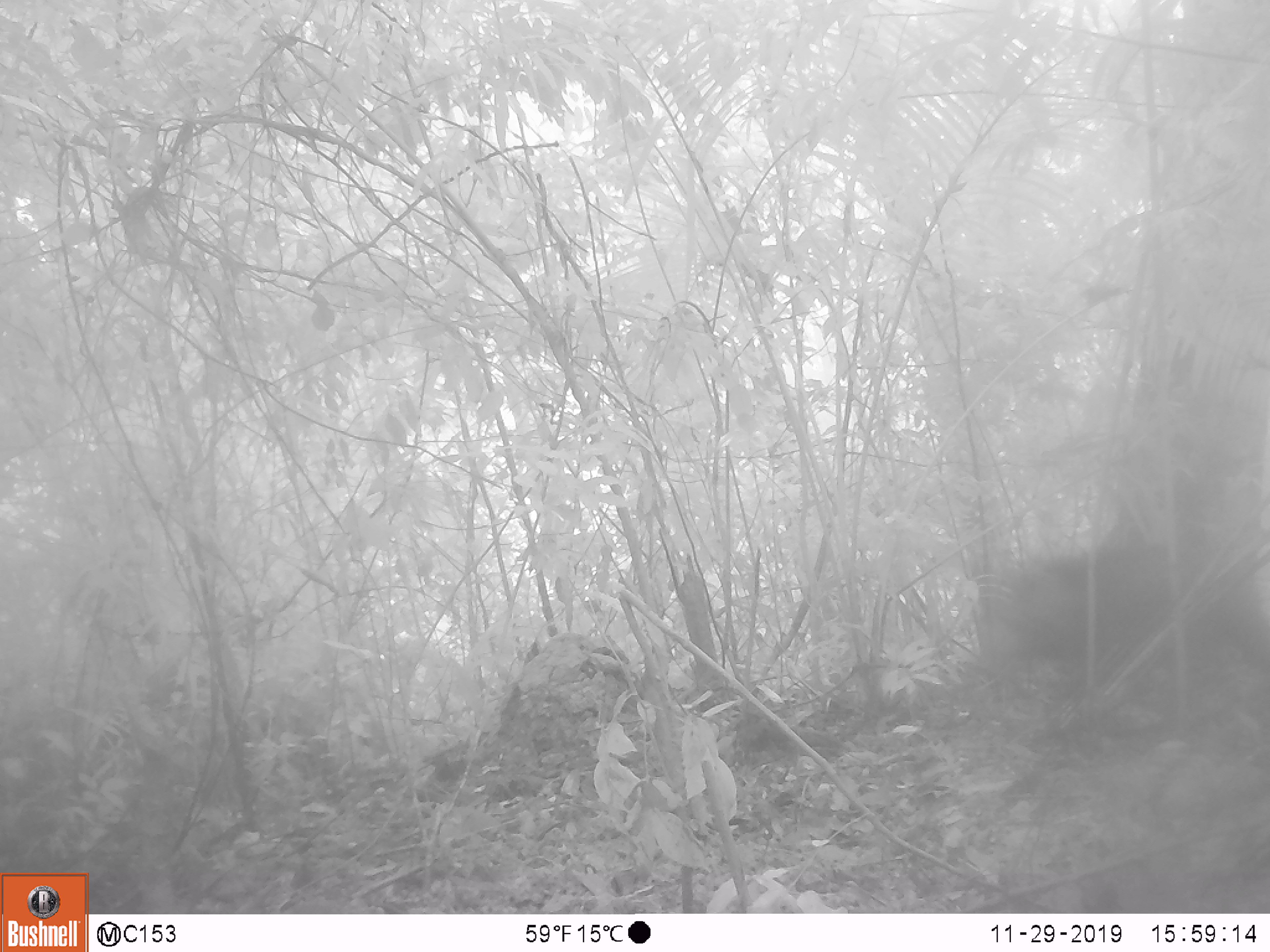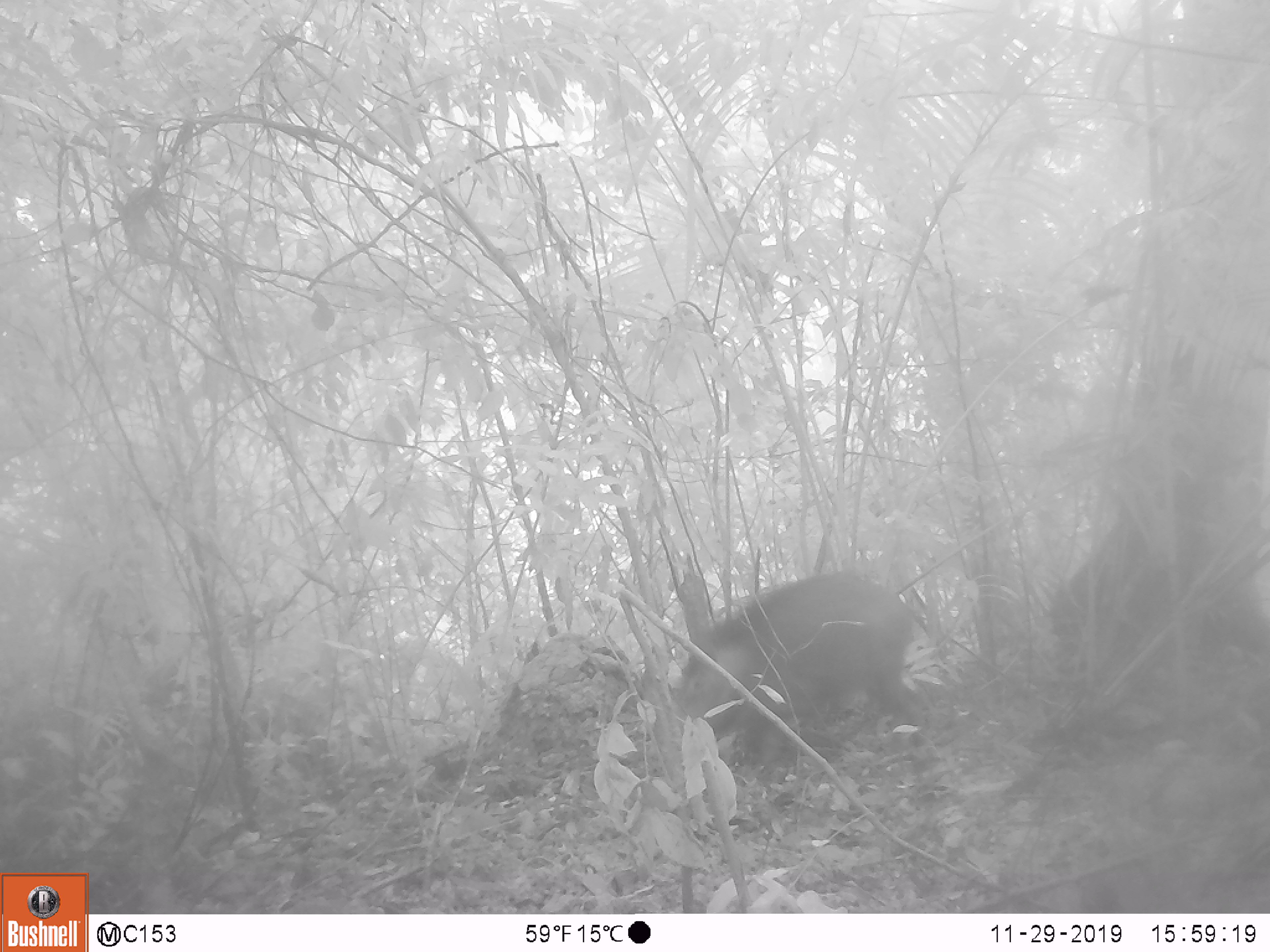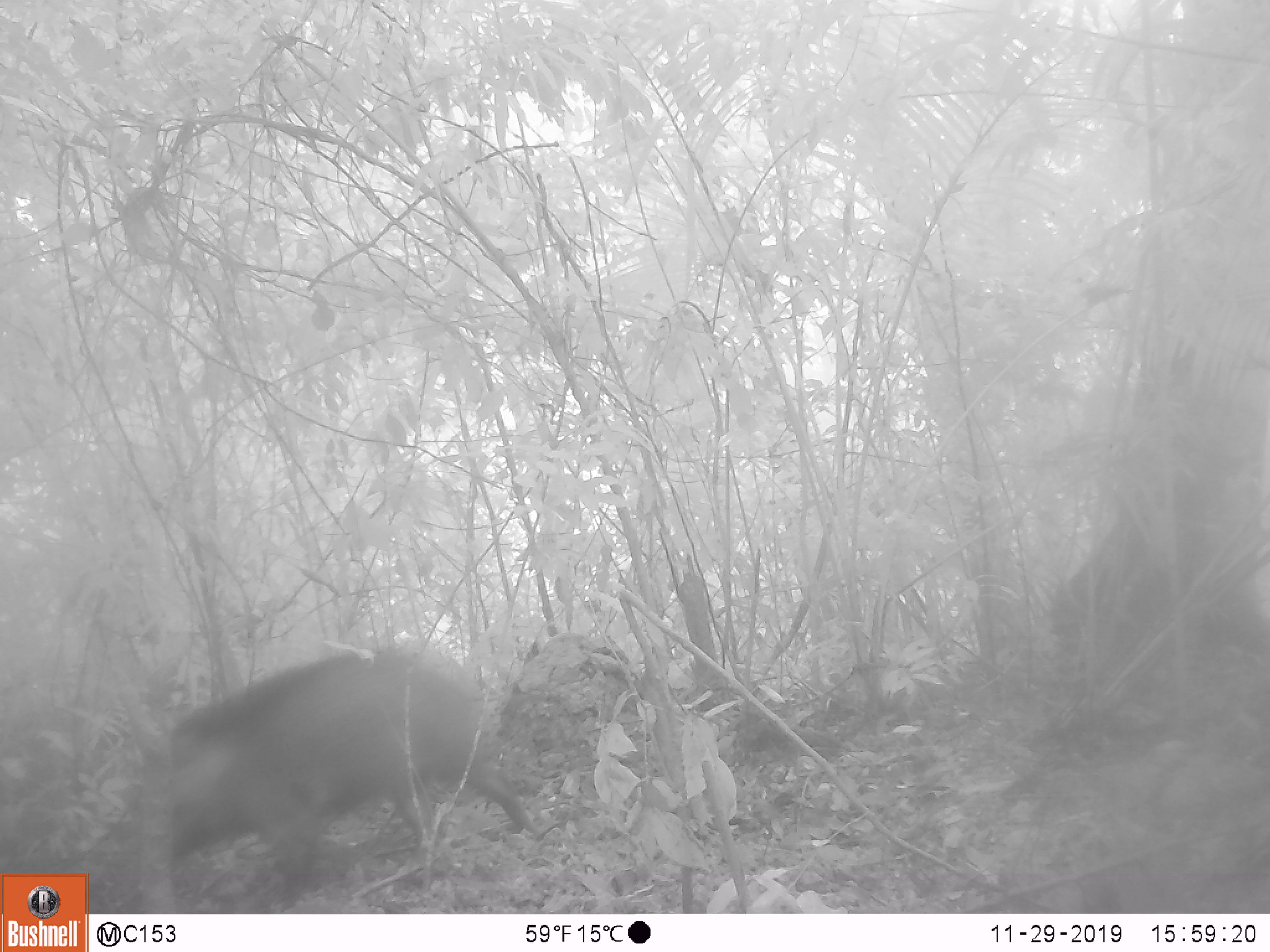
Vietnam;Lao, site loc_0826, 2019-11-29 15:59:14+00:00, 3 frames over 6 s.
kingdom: Animalia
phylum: Chordata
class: Mammalia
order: Artiodactyla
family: Suidae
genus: Sus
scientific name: Sus scrofa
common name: eurasian wild pig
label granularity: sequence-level